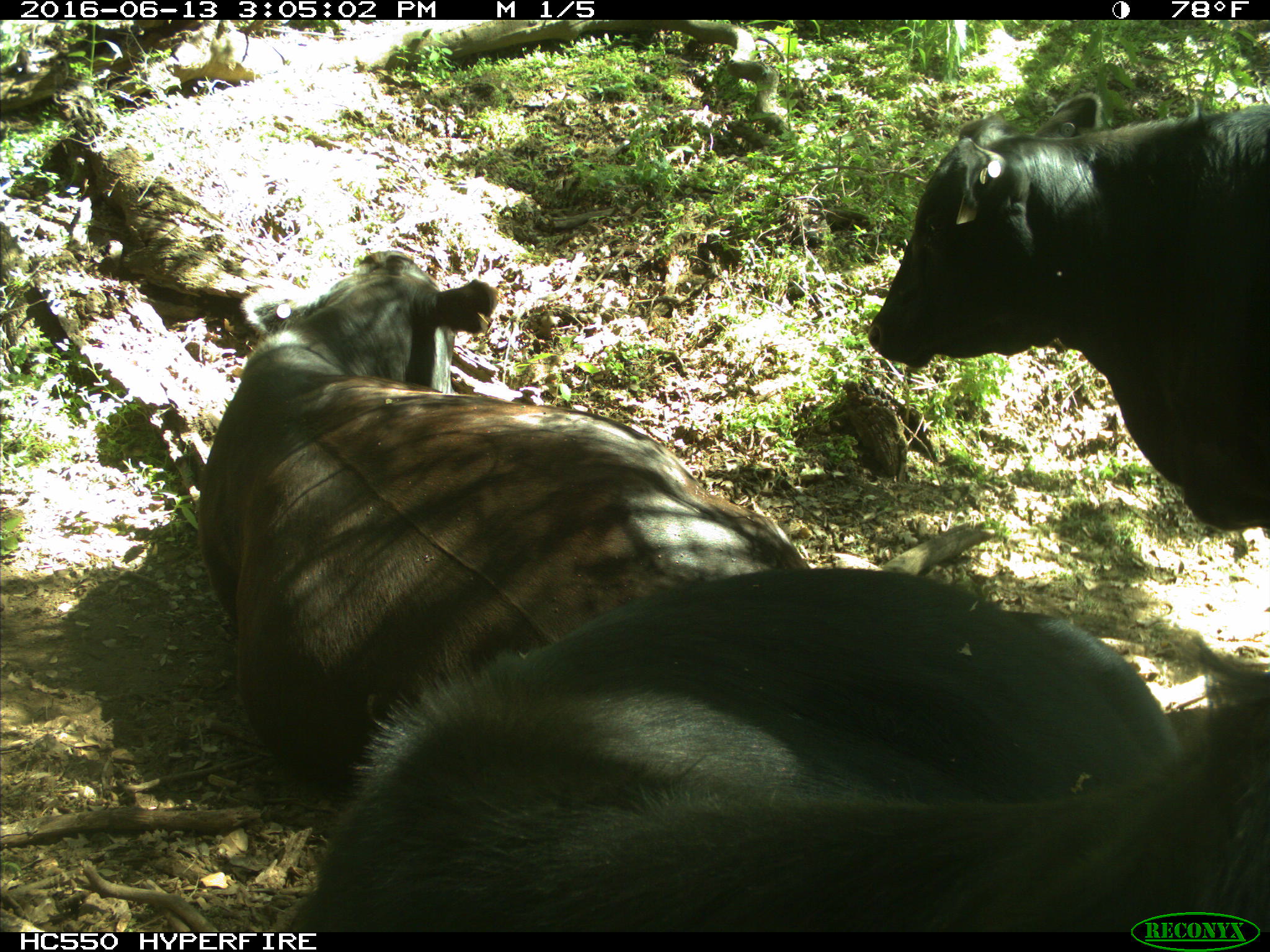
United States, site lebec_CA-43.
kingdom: Animalia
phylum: Chordata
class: Mammalia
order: Artiodactyla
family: Bovidae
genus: Bos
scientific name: Bos taurus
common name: domestic cow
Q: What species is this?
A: Bos taurus (domestic cow).